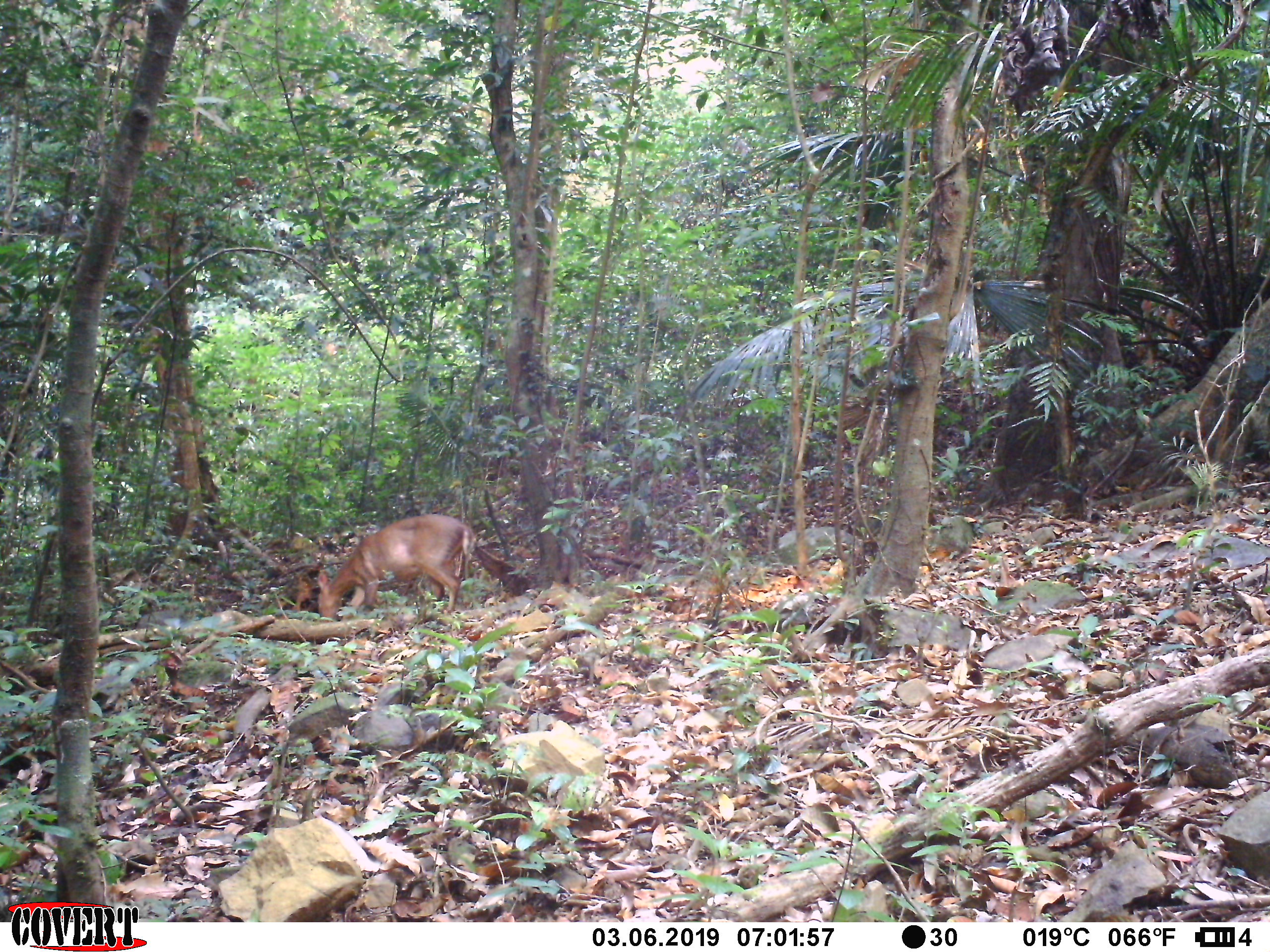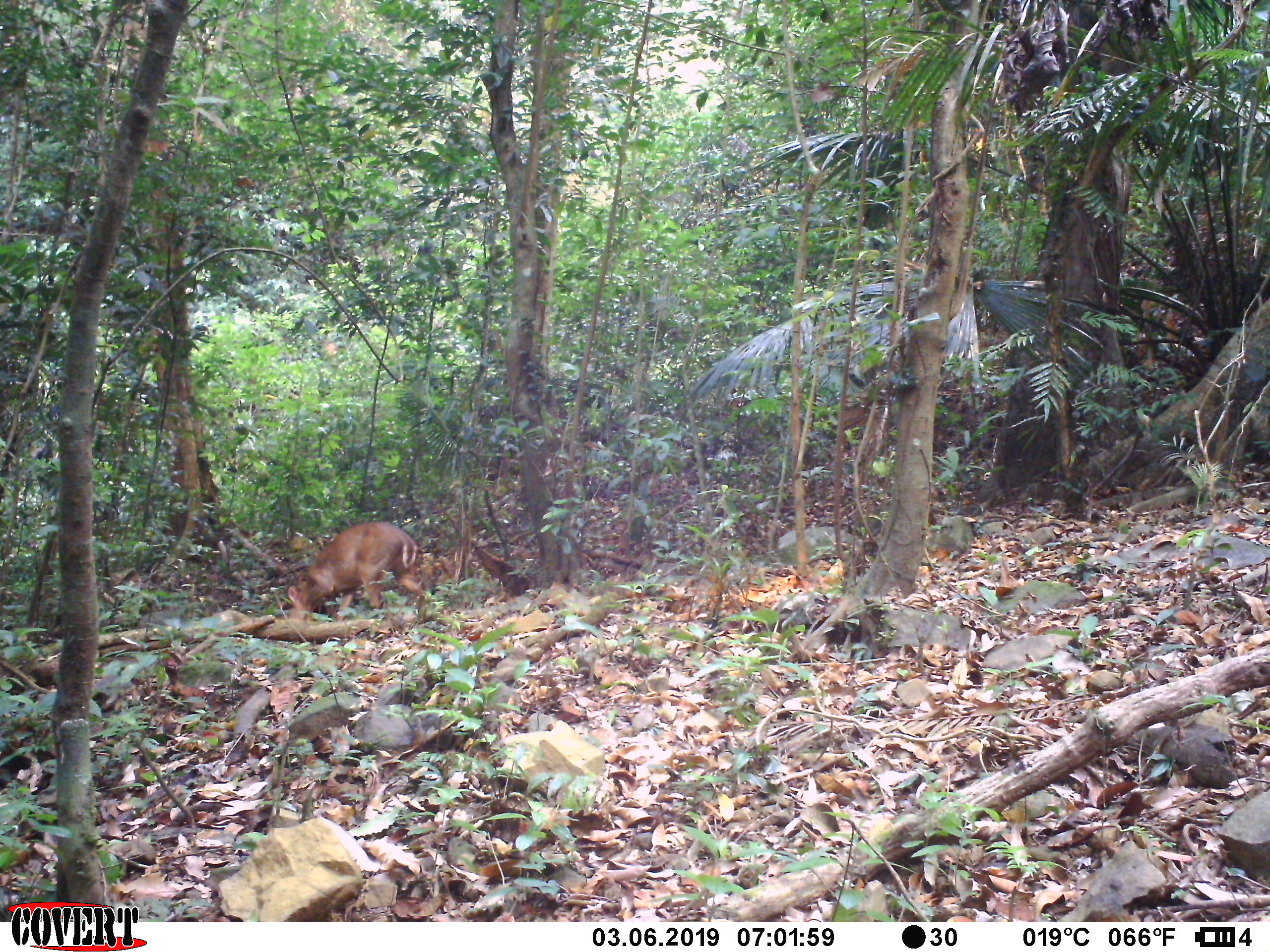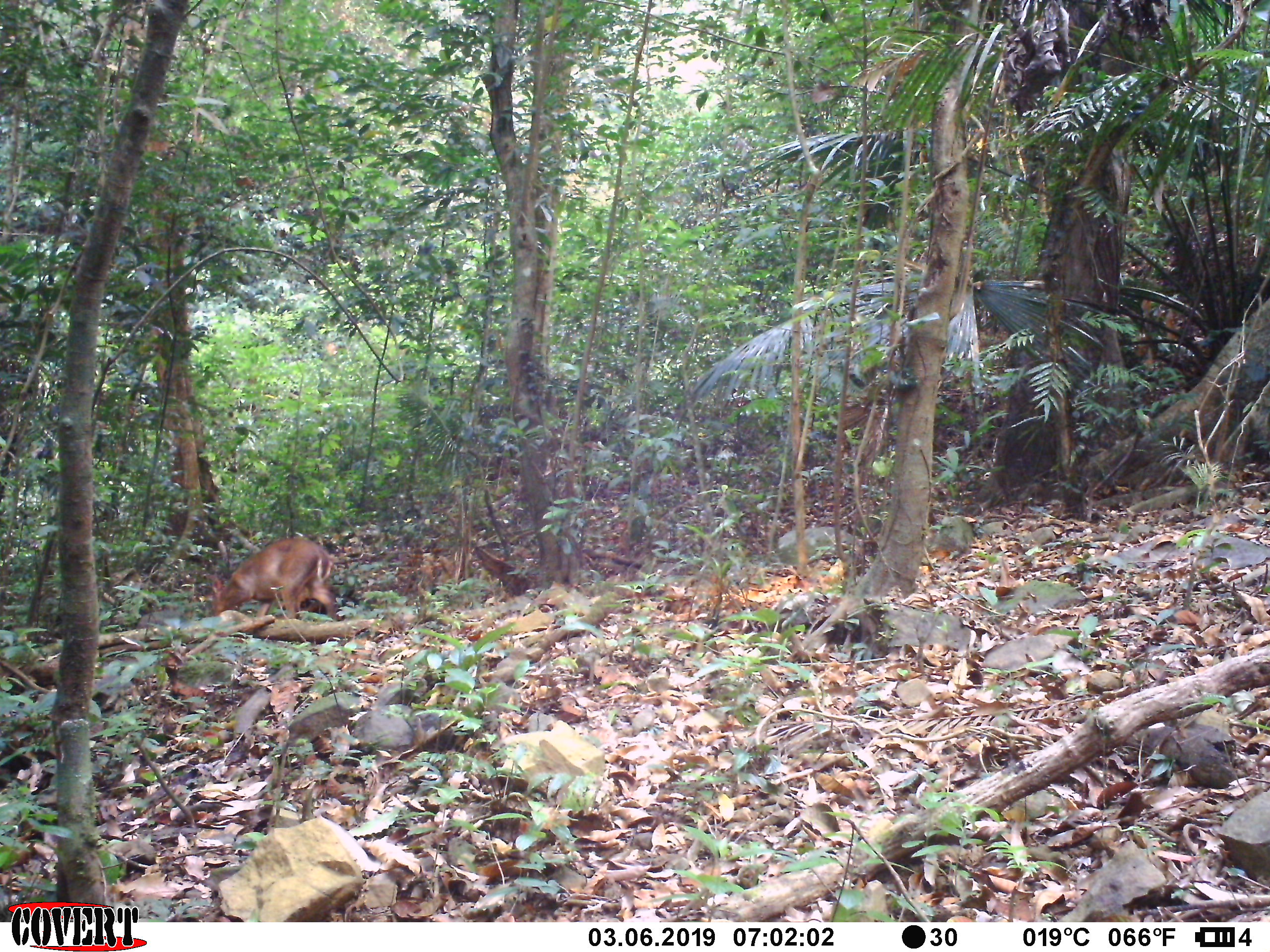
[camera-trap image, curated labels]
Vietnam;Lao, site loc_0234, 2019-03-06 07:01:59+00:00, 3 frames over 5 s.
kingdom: Animalia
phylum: Chordata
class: Mammalia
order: Artiodactyla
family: Cervidae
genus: Muntiacus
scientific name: Muntiacus vuquangensis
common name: large-antlered muntjac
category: large antlered muntjac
Large antlered muntjac (large-antlered muntjac) (Muntiacus vuquangensis). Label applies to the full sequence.